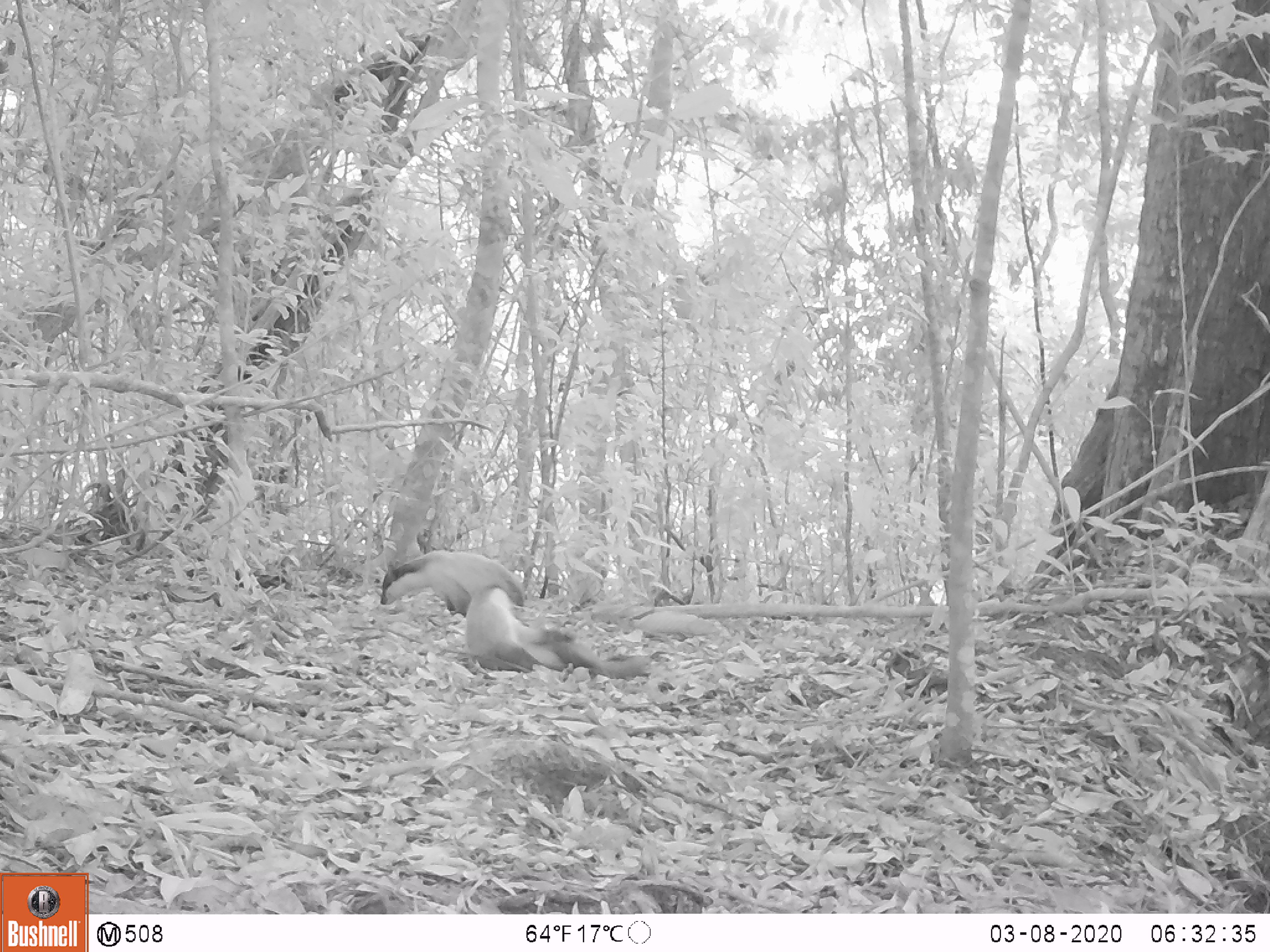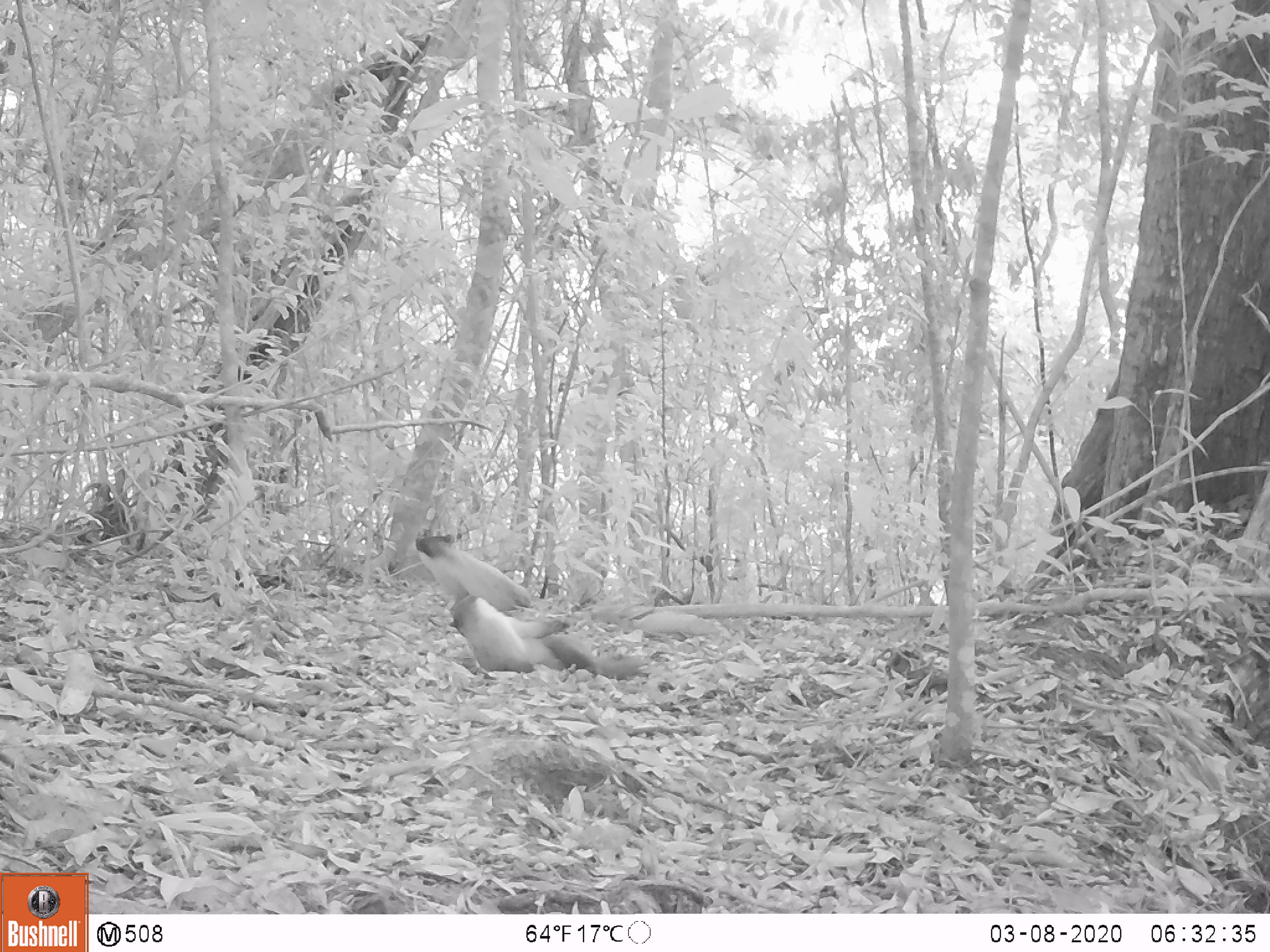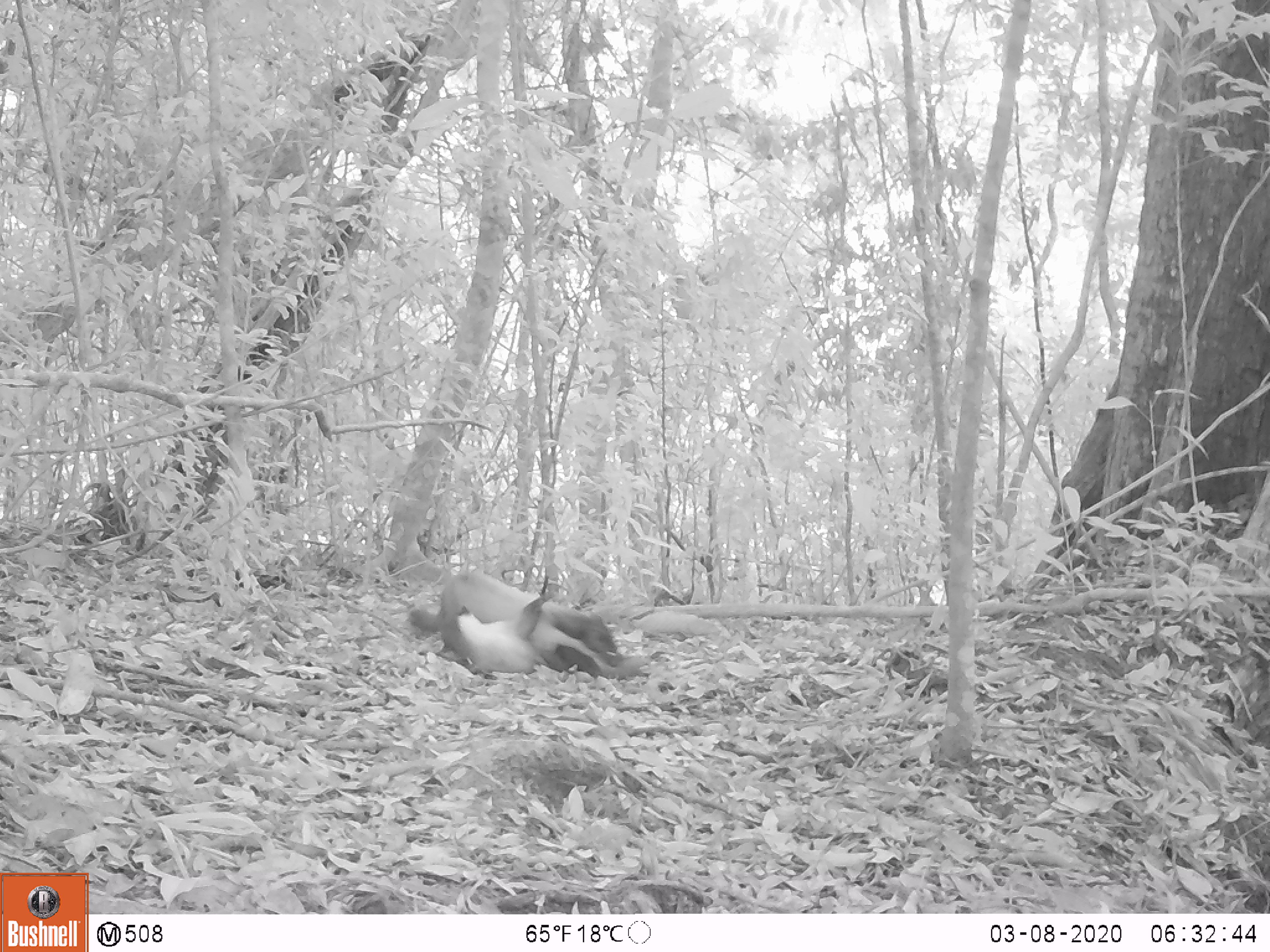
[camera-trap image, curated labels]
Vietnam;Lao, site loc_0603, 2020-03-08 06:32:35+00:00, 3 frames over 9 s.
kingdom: Animalia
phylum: Chordata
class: Mammalia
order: Carnivora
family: Mustelidae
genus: Martes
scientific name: Martes flavigula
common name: yellow-throated marten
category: yellow throated marten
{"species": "yellow throated marten (yellow-throated marten) (Martes flavigula)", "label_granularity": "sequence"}